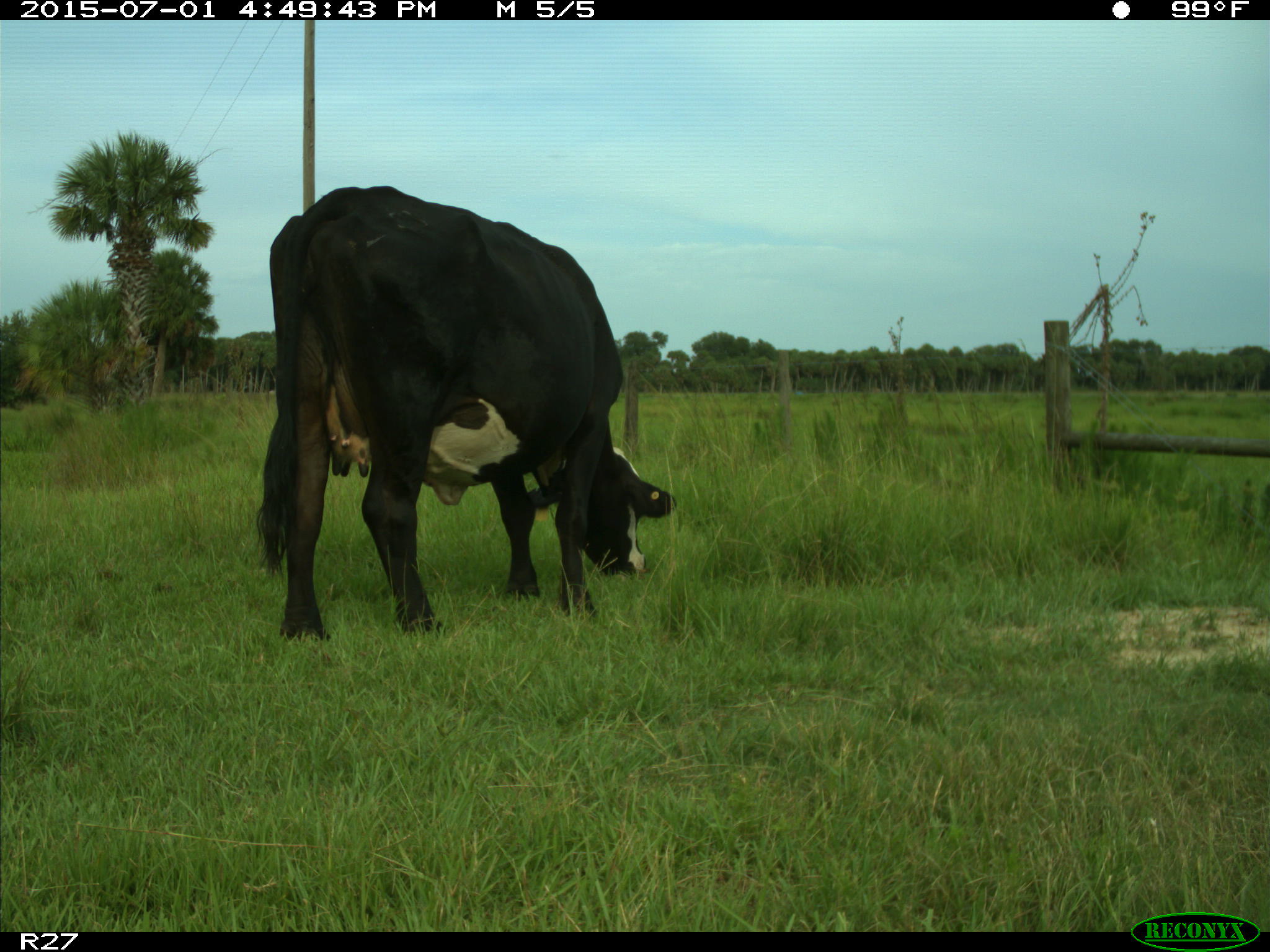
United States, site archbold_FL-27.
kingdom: Animalia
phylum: Chordata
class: Mammalia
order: Artiodactyla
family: Bovidae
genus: Bos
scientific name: Bos taurus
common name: domestic cow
Bos taurus (domestic cow).